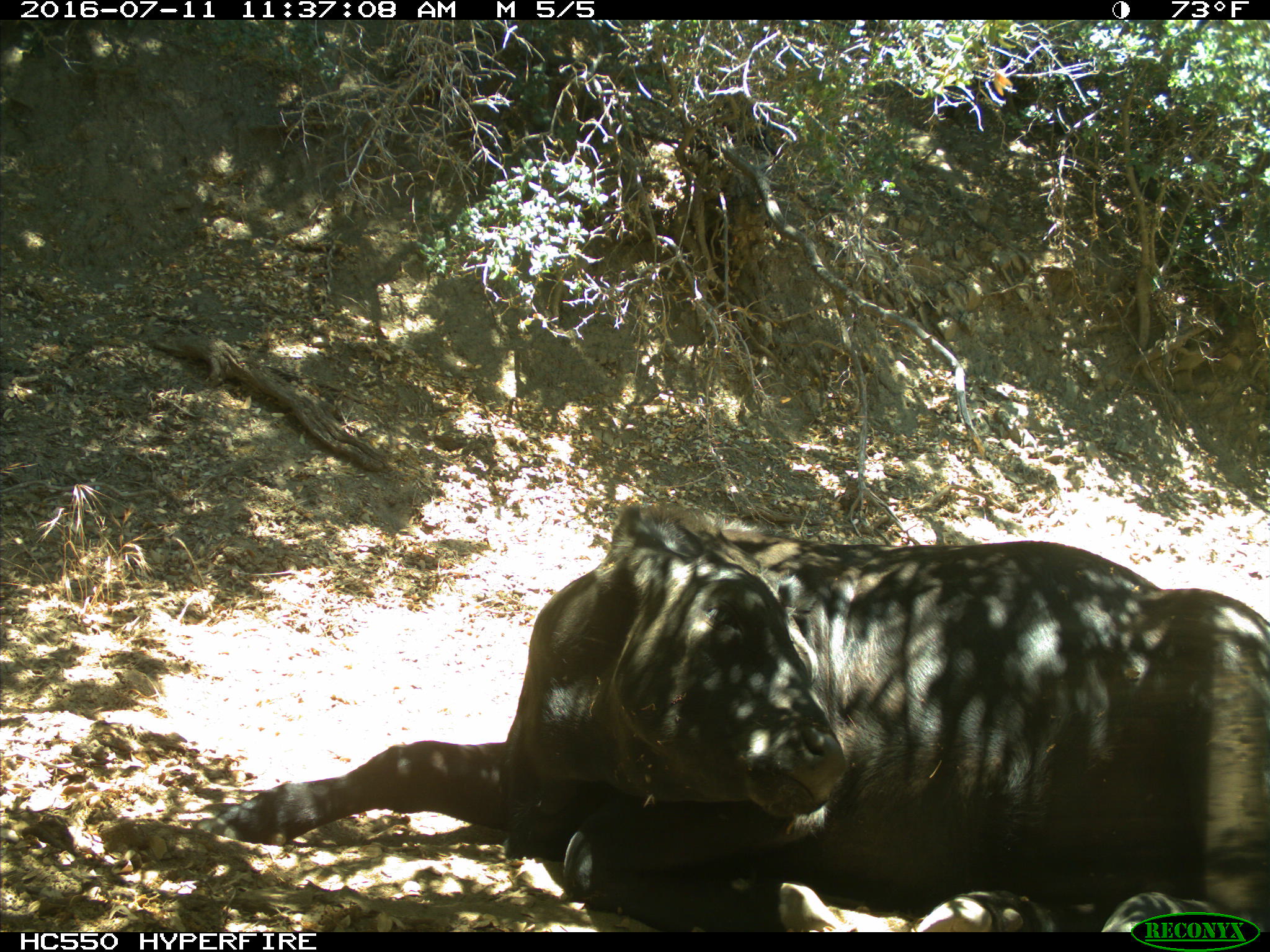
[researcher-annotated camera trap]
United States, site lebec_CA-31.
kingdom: Animalia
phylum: Chordata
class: Mammalia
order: Artiodactyla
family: Bovidae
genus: Bos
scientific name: Bos taurus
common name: domestic cow